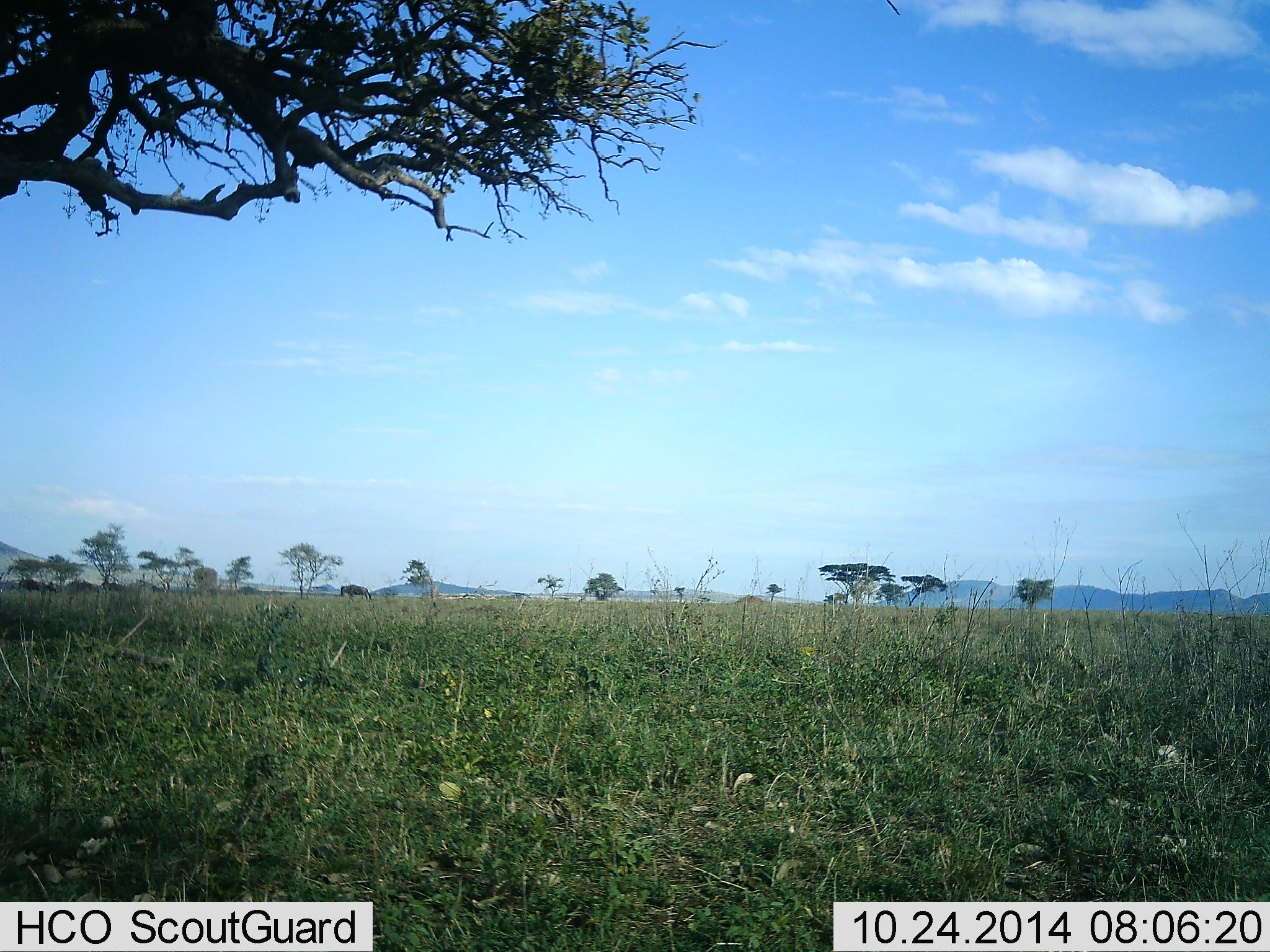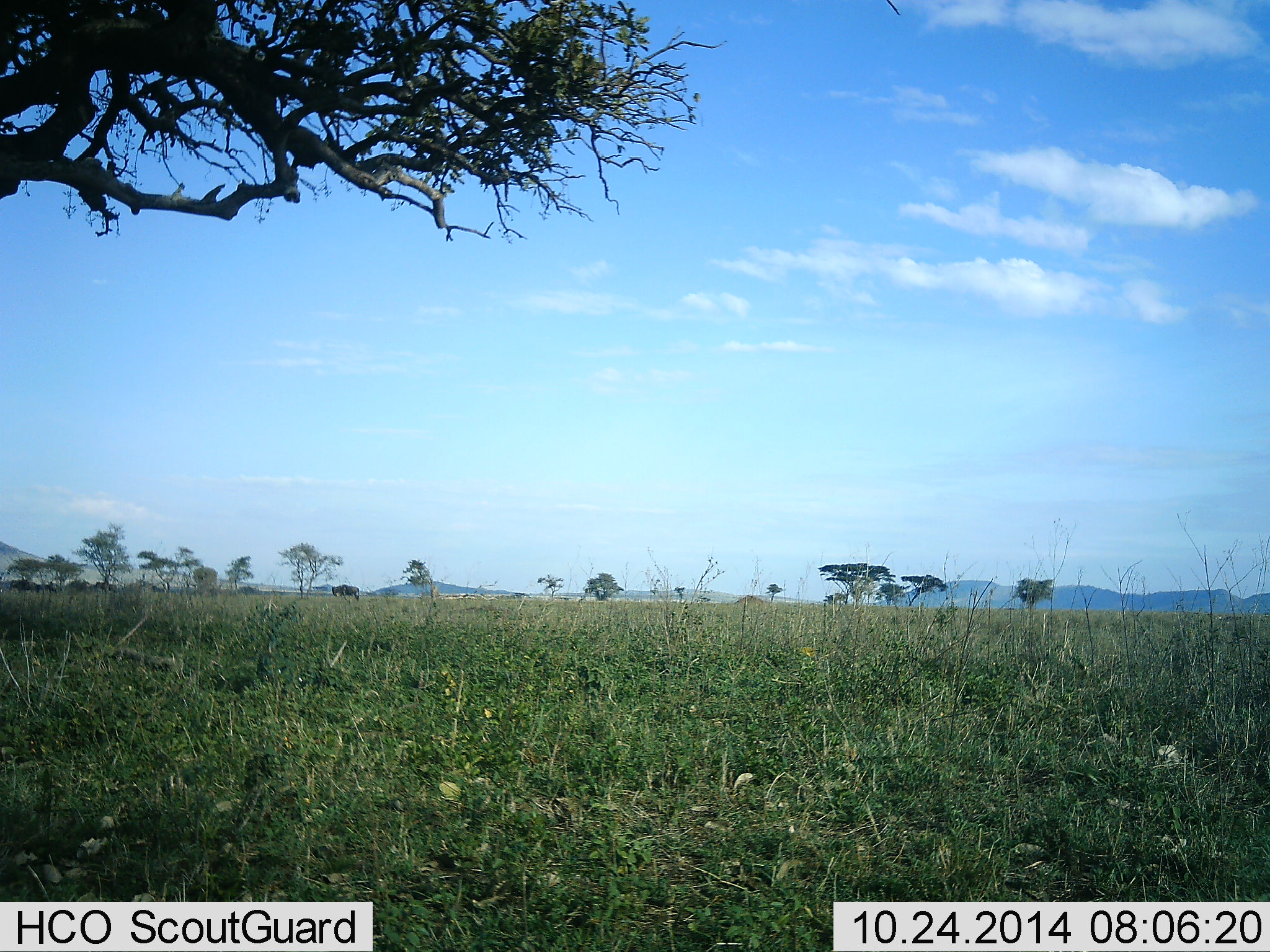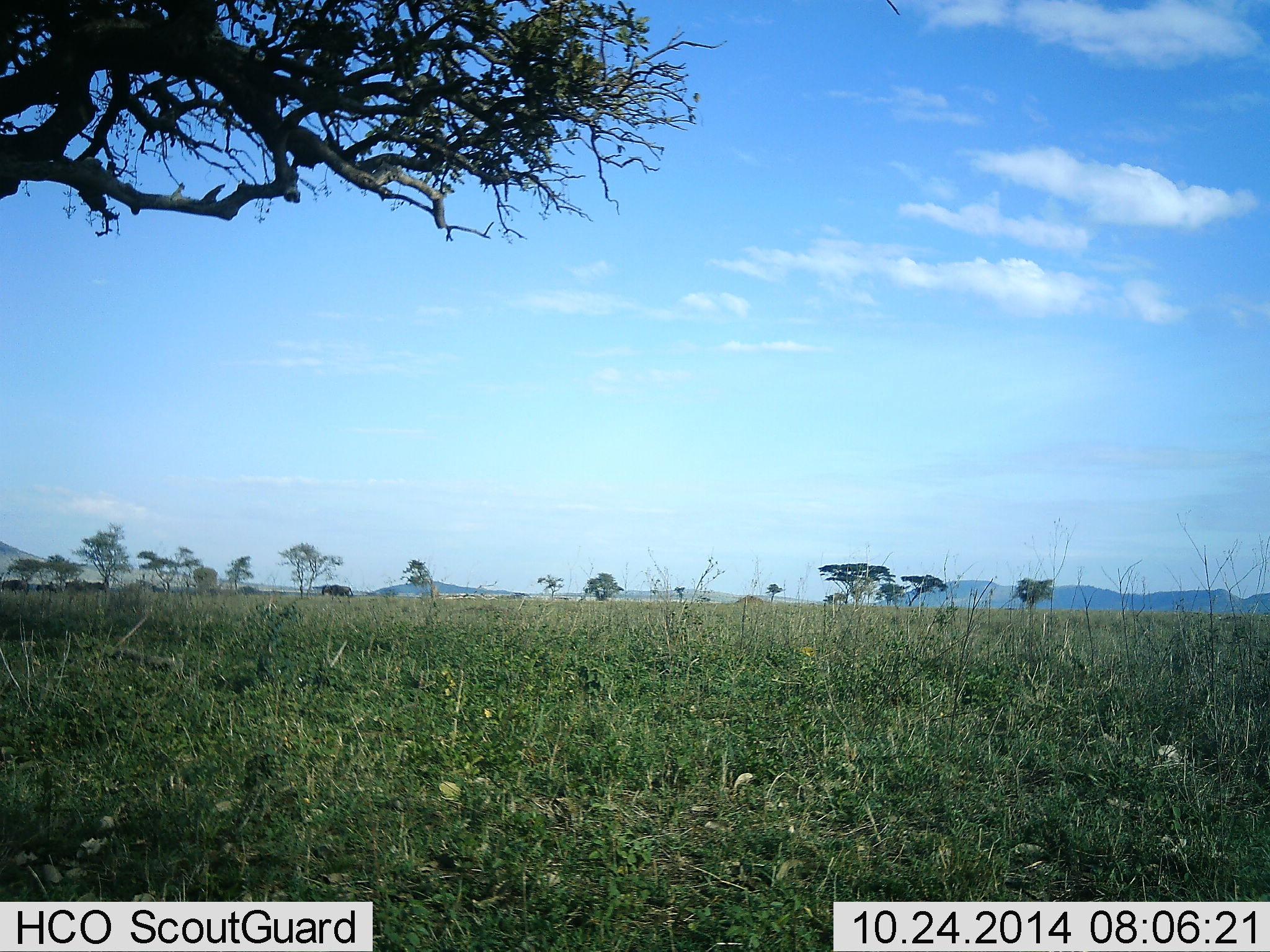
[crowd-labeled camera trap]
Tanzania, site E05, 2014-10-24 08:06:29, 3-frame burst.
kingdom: Animalia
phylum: Chordata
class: Mammalia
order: Artiodactyla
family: Bovidae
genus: Connochaetes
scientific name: Connochaetes taurinus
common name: blue wildebeest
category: wildebeest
Wildebeest (blue wildebeest) (Connochaetes taurinus), count 4. Behavior (volunteer vote fractions): standing 9%, resting 0%, moving 91%, interacting 0%. Young present (vote fraction): 0%. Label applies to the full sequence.